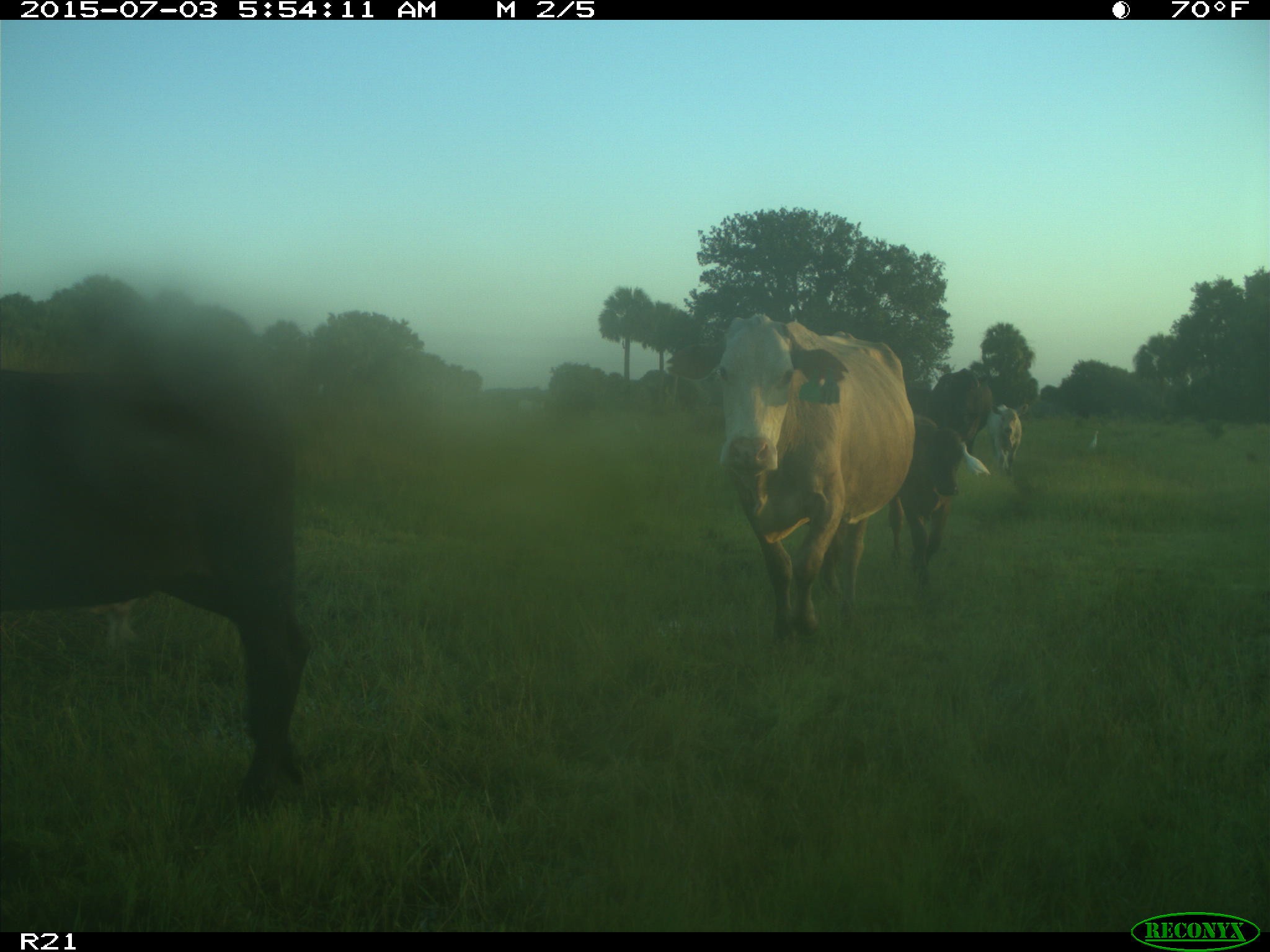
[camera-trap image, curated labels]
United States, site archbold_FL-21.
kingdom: Animalia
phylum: Chordata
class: Mammalia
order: Artiodactyla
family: Bovidae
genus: Bos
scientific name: Bos taurus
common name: domestic cow